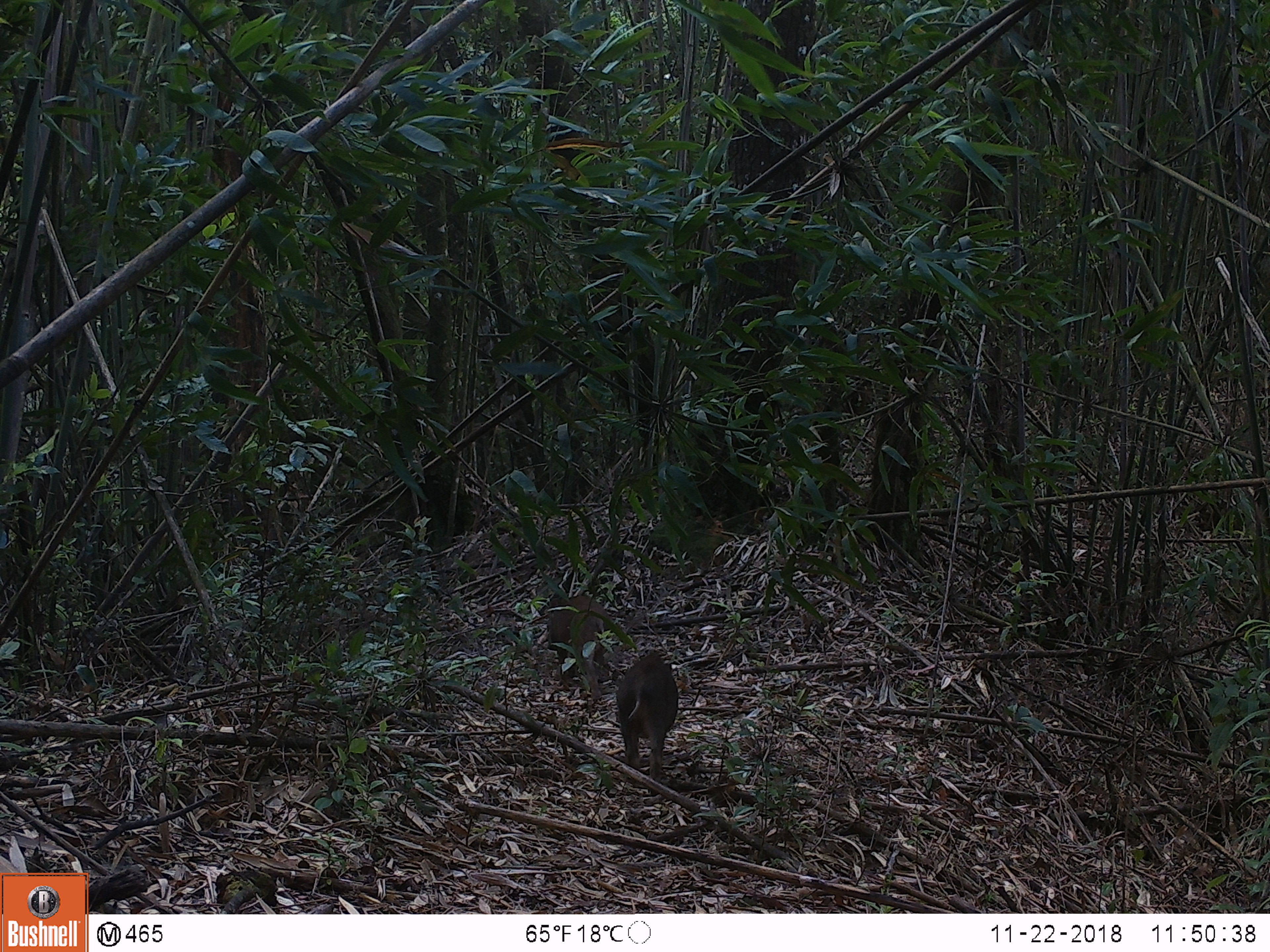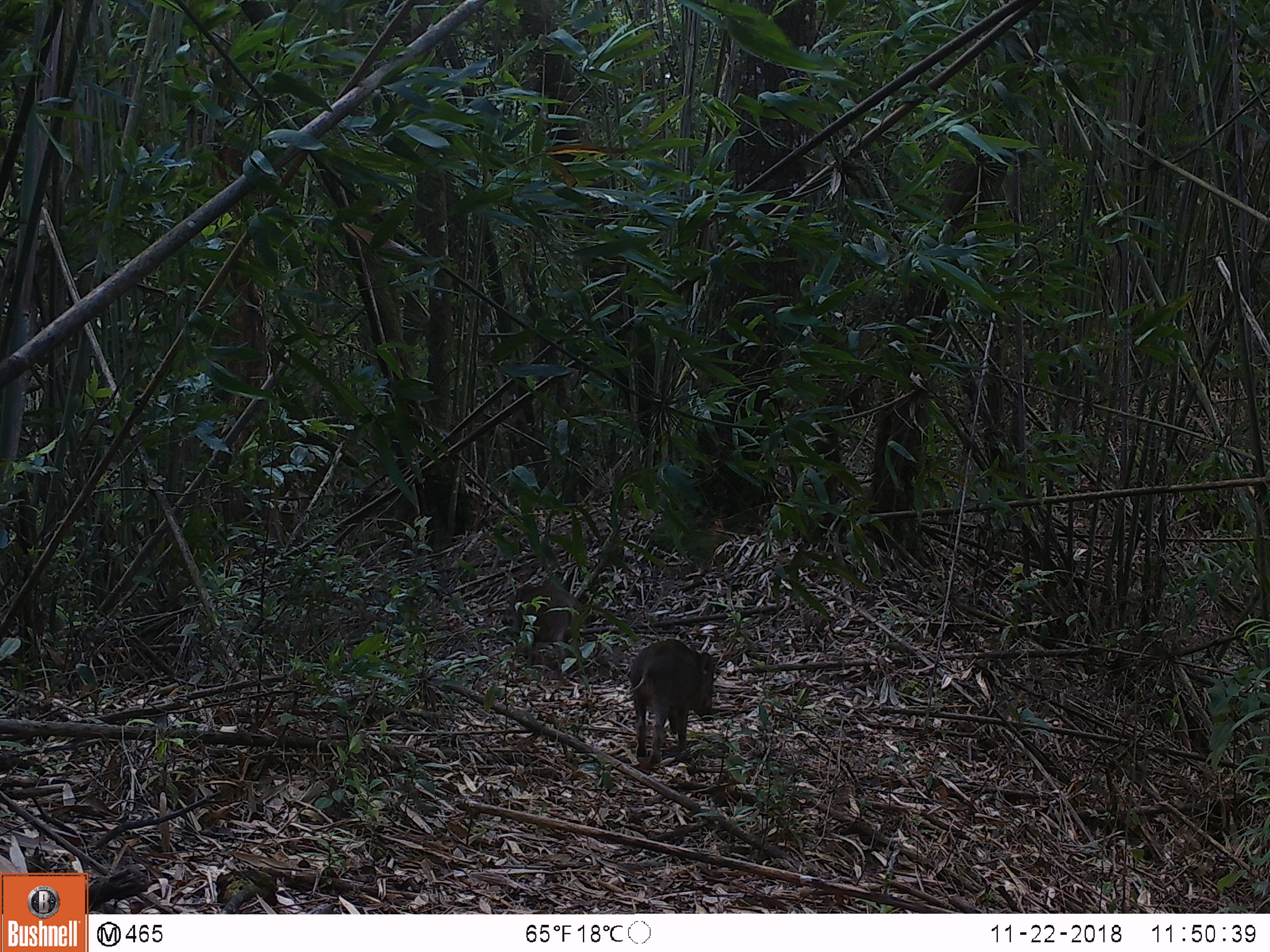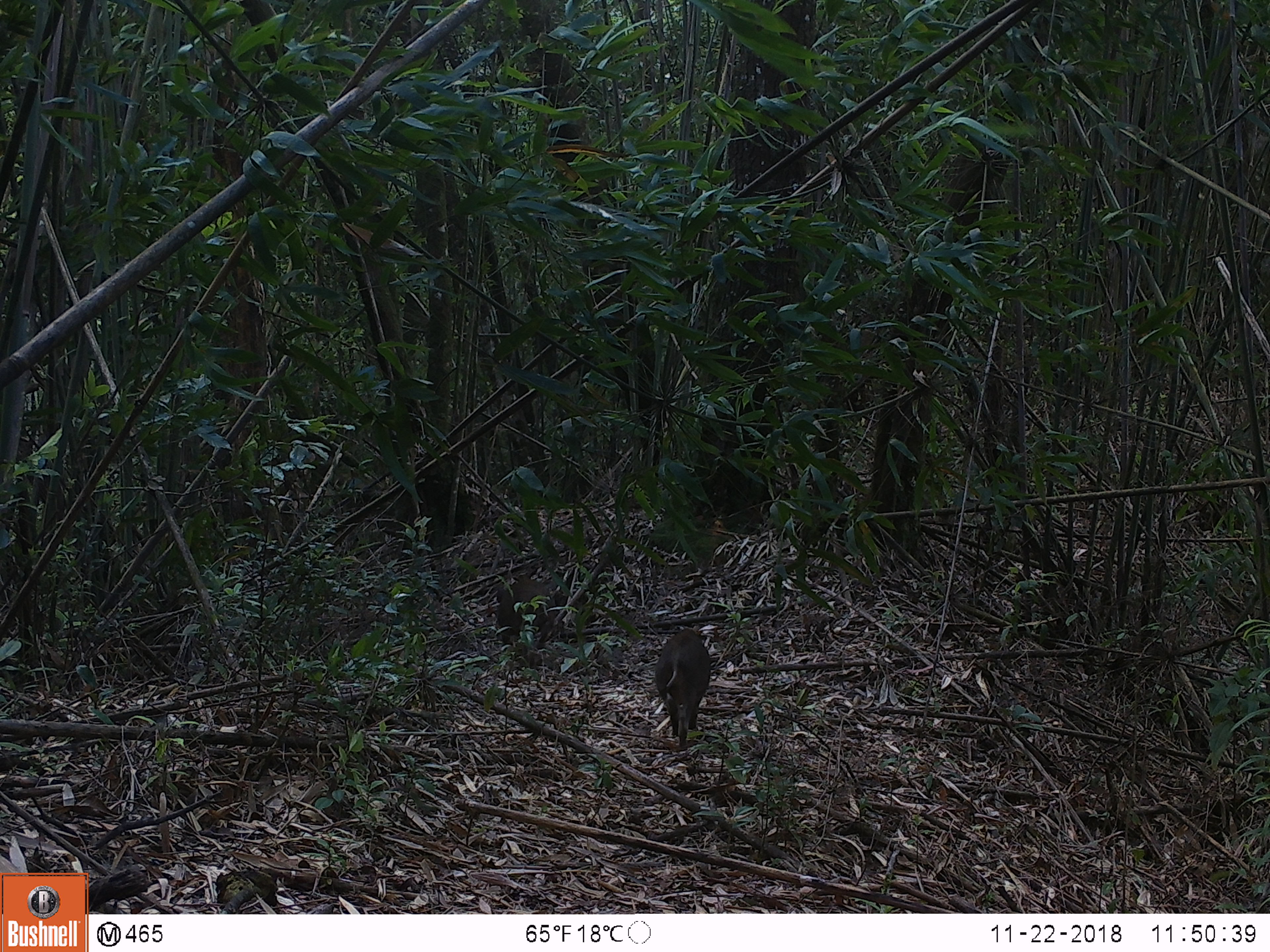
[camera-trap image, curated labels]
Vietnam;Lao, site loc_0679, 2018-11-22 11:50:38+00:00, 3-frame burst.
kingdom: Animalia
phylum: Chordata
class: Mammalia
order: Artiodactyla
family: Suidae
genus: Sus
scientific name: Sus scrofa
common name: eurasian wild pig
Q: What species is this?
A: Eurasian wild pig (Sus scrofa).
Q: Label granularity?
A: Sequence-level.